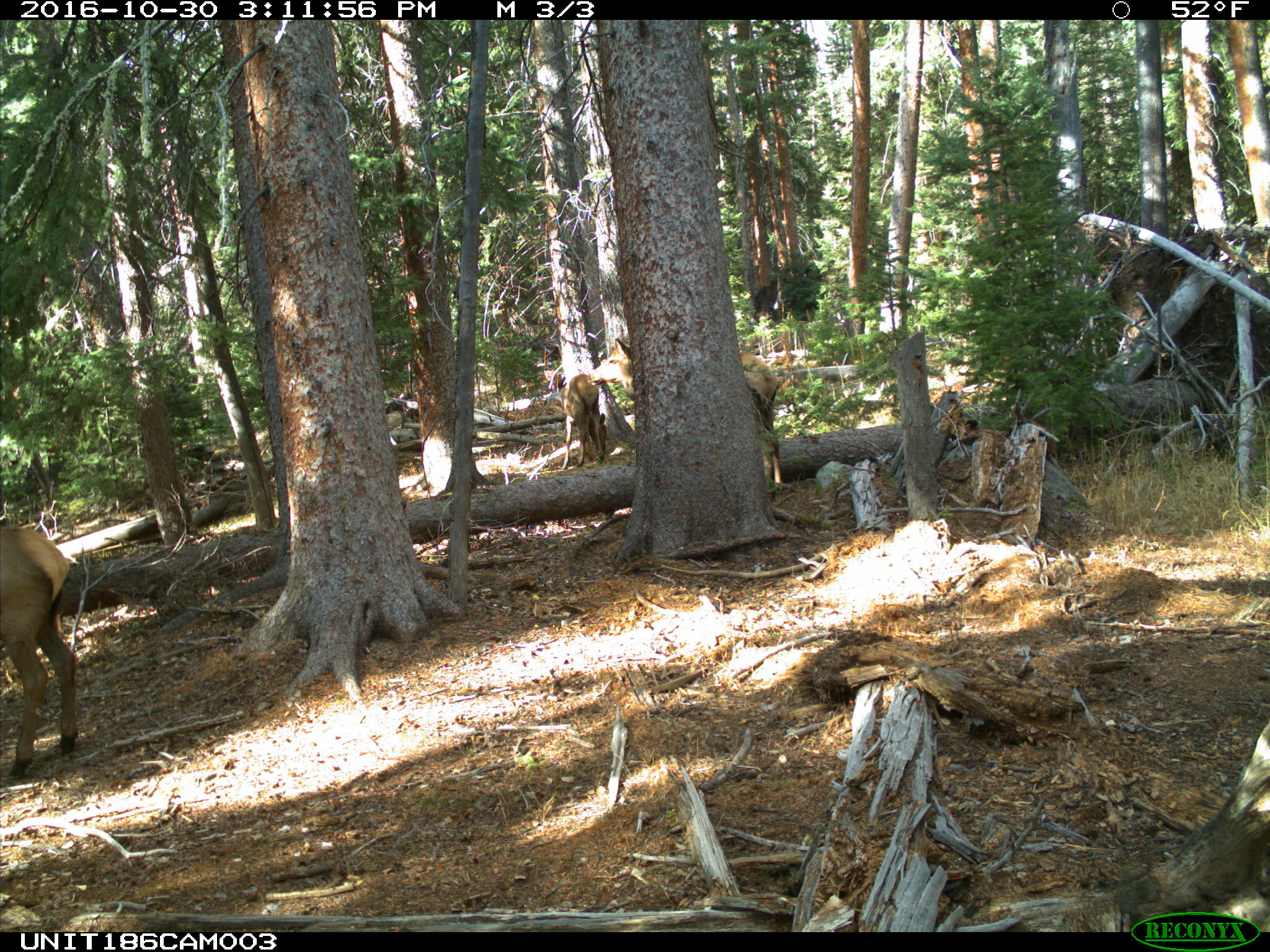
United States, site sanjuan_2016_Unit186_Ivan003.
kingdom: Animalia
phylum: Chordata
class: Mammalia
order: Artiodactyla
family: Cervidae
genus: Cervus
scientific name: Cervus elaphus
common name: red deer